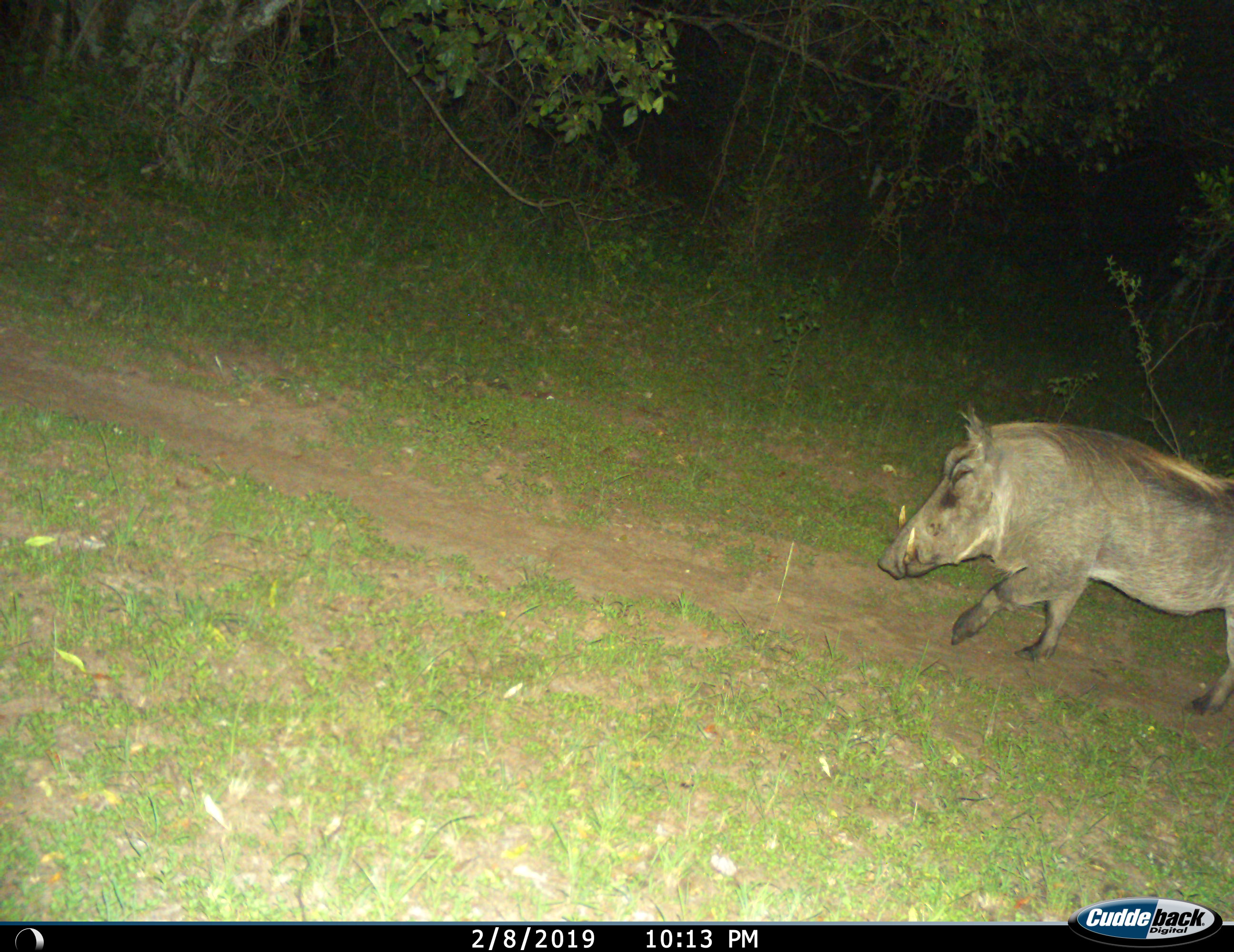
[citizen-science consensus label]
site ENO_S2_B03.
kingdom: Animalia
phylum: Chordata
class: Mammalia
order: Artiodactyla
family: Suidae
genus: Phacochoerus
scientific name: Phacochoerus africanus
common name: warthog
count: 1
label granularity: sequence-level